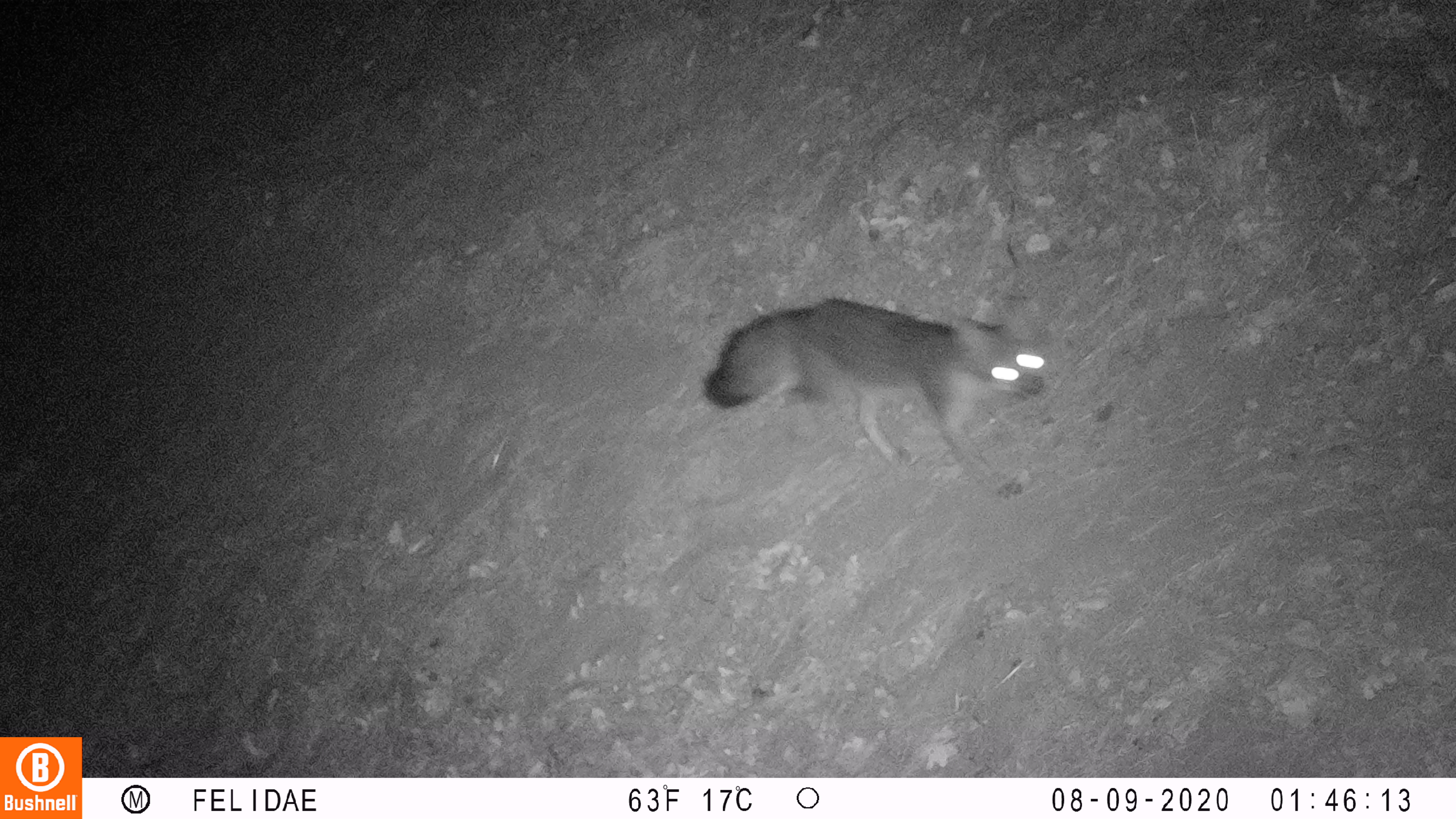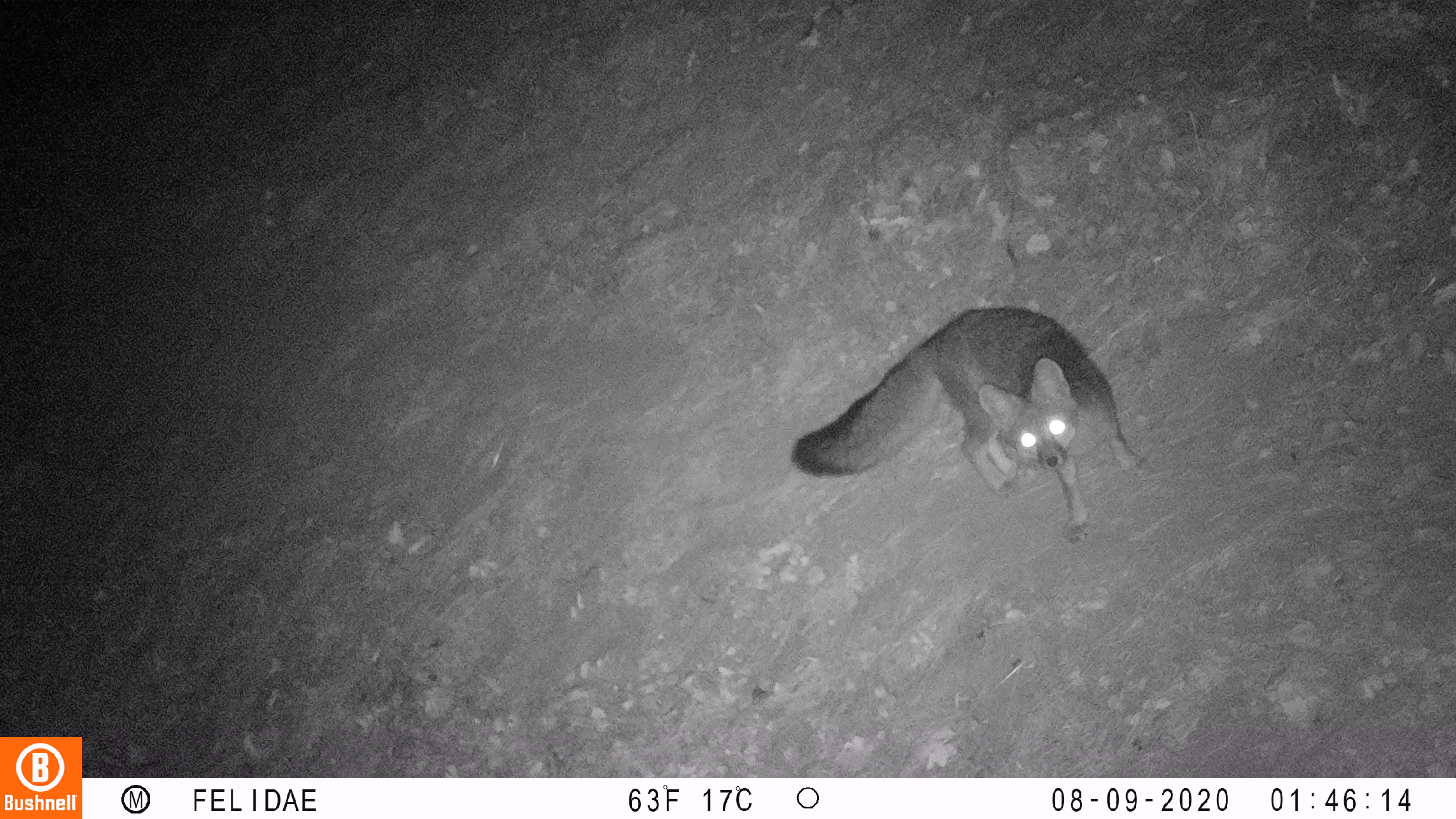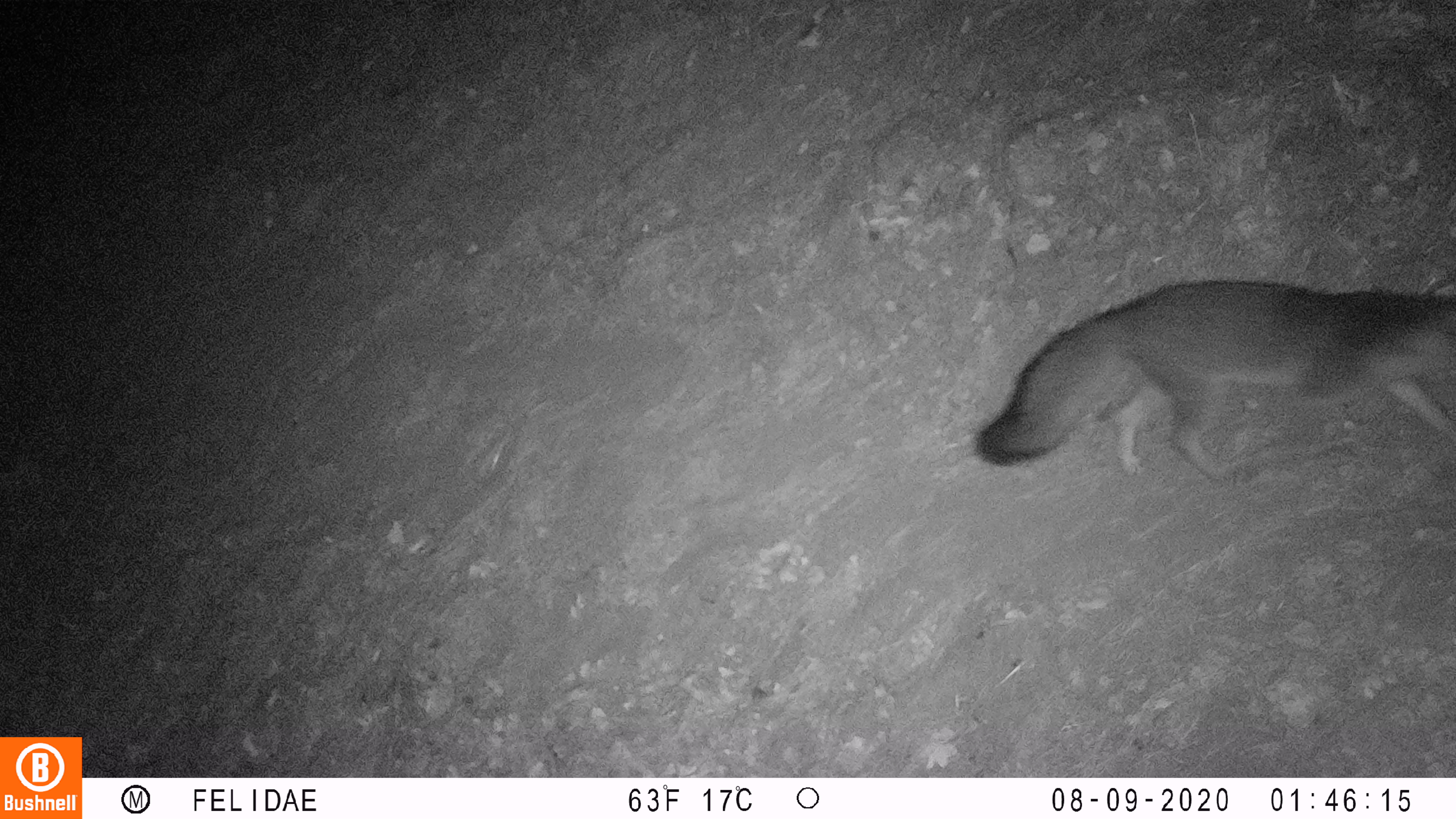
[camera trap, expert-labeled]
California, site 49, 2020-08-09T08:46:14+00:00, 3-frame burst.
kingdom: Animalia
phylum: Chordata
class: Mammalia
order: Carnivora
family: Canidae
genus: Urocyon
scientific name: Urocyon cinereoargenteus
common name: gray fox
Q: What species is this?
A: Gray fox (Urocyon cinereoargenteus).